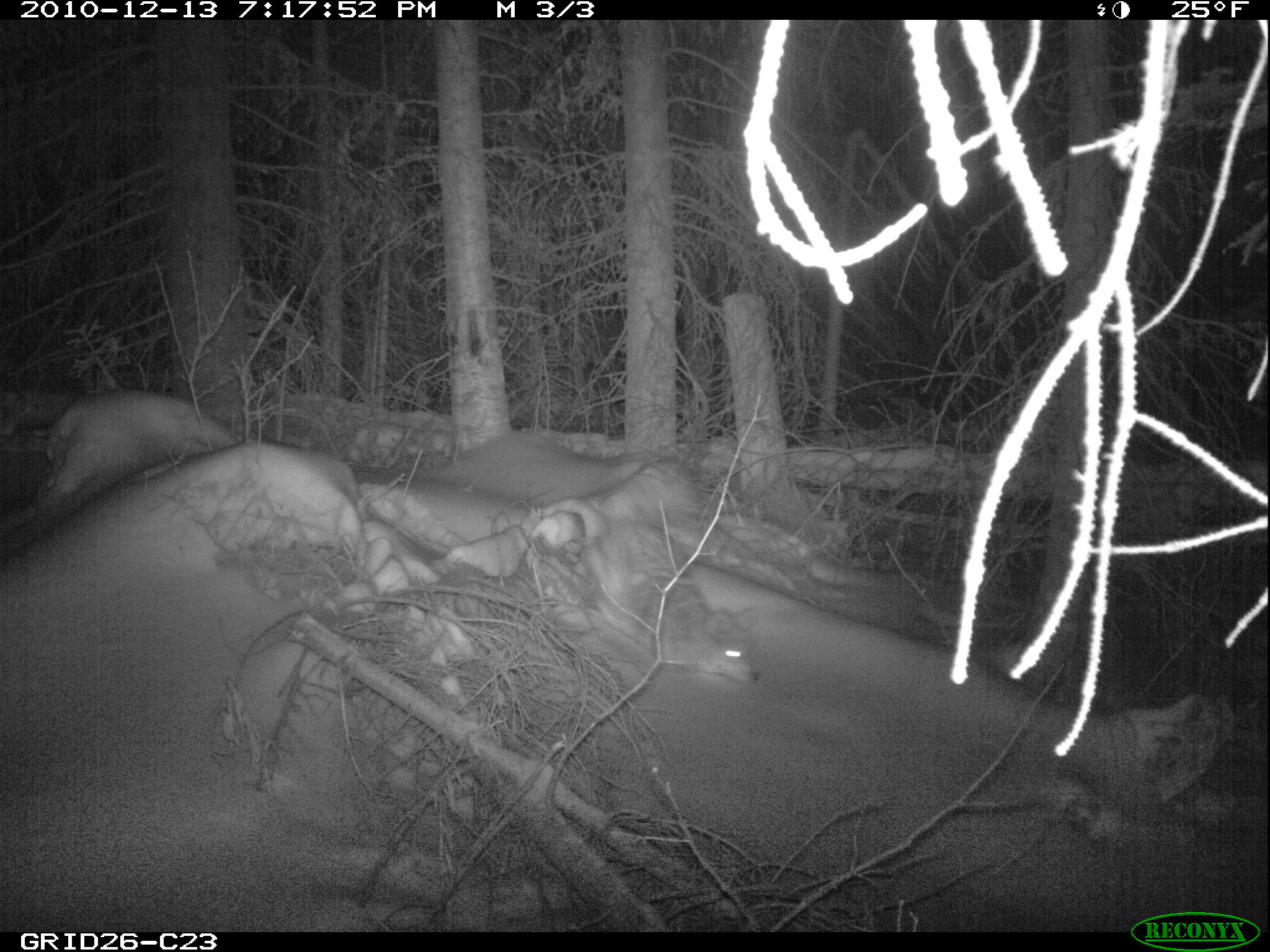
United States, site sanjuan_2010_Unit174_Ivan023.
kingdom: Animalia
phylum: Chordata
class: Mammalia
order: Carnivora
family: Canidae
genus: Canis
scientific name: Canis latrans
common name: coyote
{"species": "Canis latrans (coyote)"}